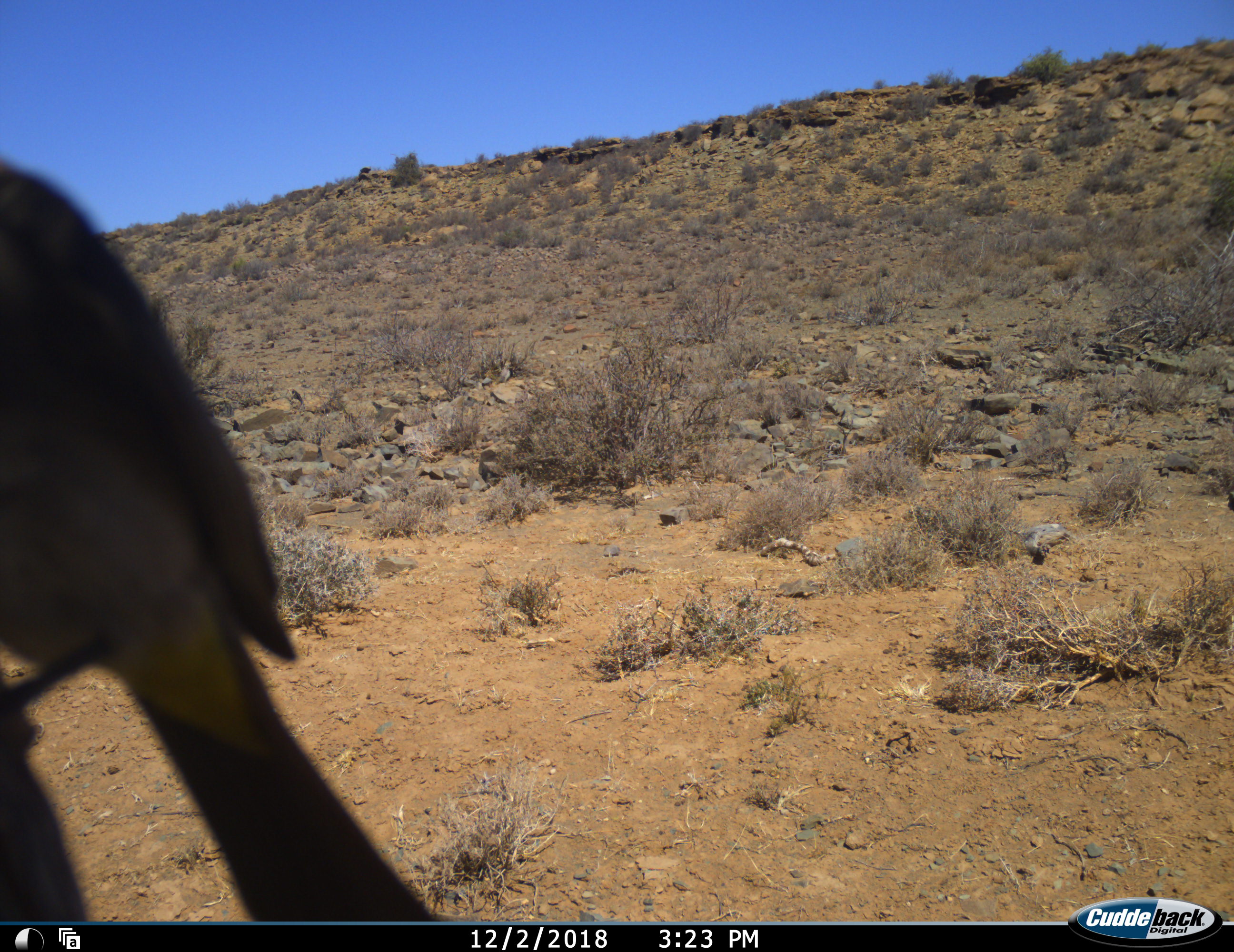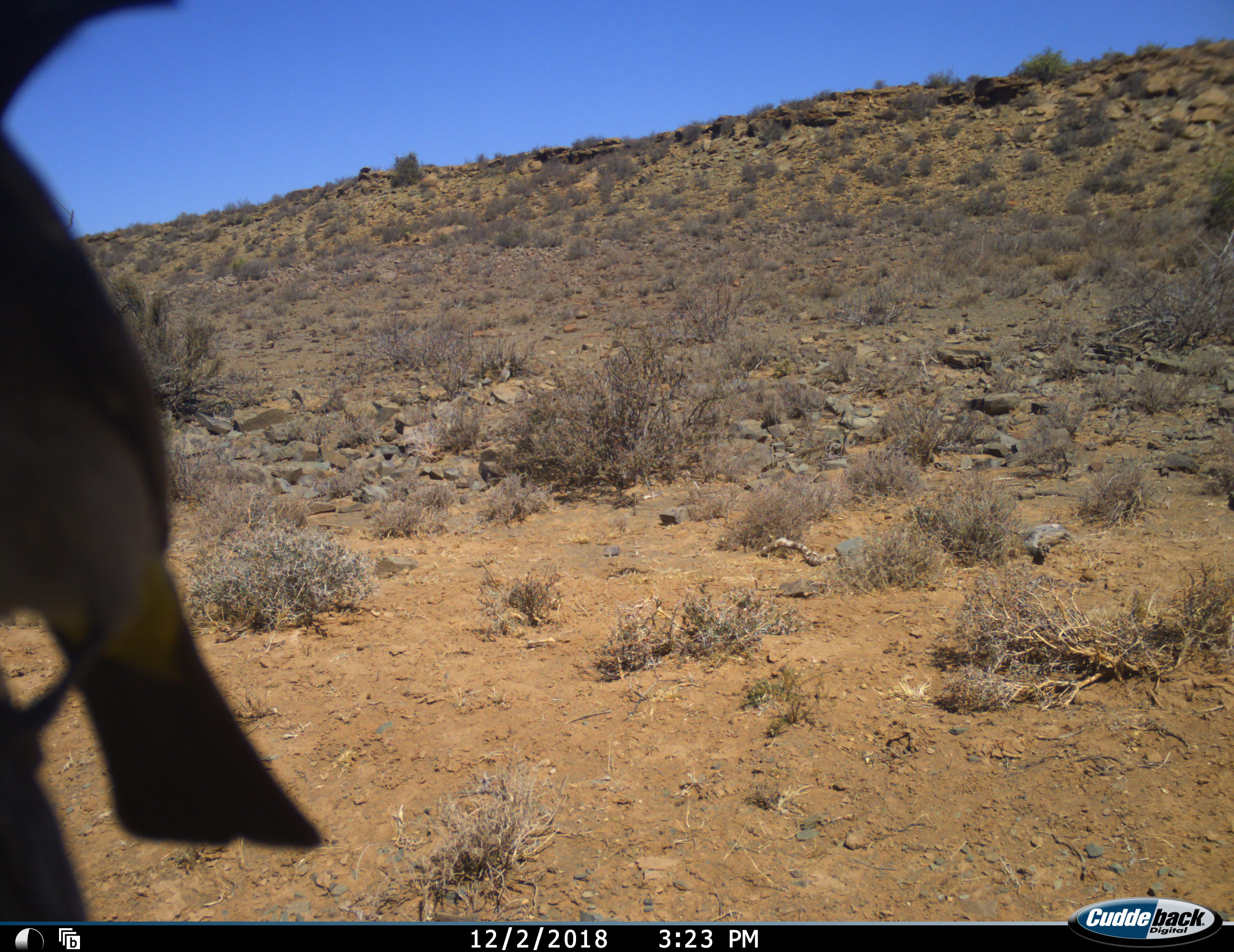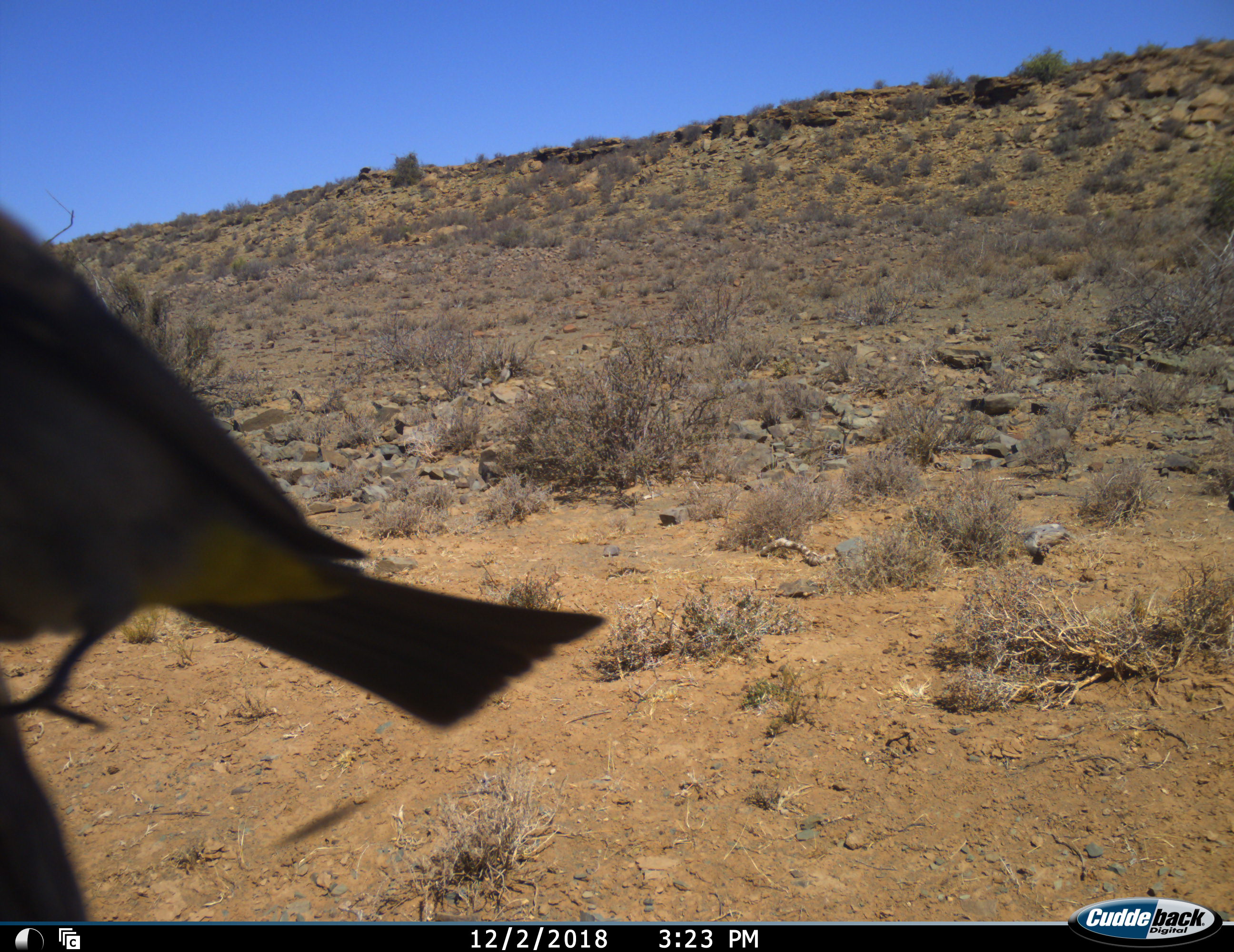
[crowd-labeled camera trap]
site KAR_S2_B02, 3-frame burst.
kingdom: Animalia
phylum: Chordata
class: Aves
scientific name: Aves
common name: bird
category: birdother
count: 1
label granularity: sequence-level